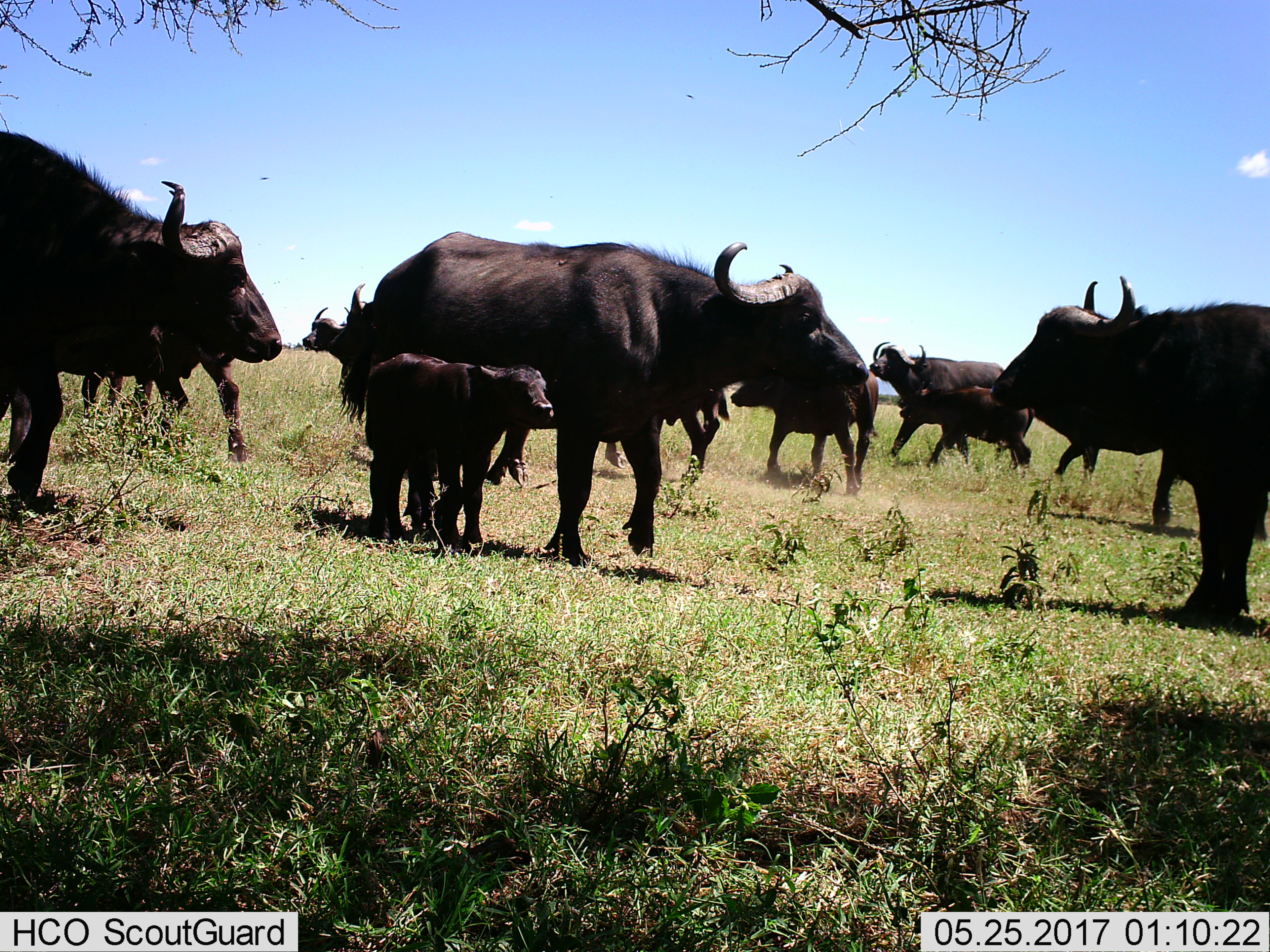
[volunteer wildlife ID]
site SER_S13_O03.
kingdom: Animalia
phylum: Chordata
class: Mammalia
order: Artiodactyla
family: Bovidae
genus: Syncerus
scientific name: Syncerus caffer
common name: african buffalo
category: buffalo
Buffalo (african buffalo) (Syncerus caffer), count 11-50. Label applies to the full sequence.